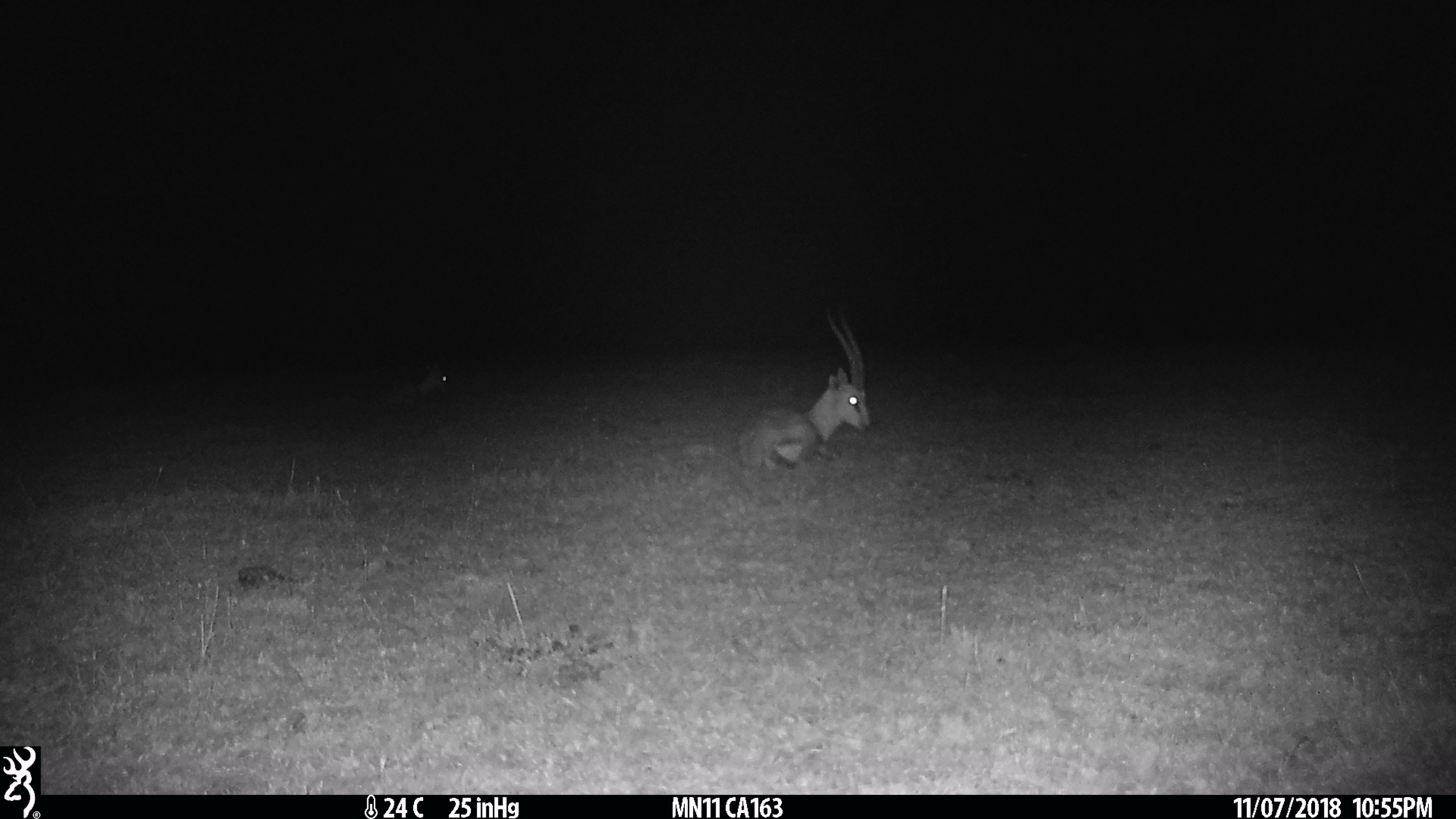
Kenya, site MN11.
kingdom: Animalia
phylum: Chordata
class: Mammalia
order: Artiodactyla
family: Bovidae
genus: Eudorcas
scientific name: Eudorcas thomsonii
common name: thomon's gazelle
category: gazelle thomsons